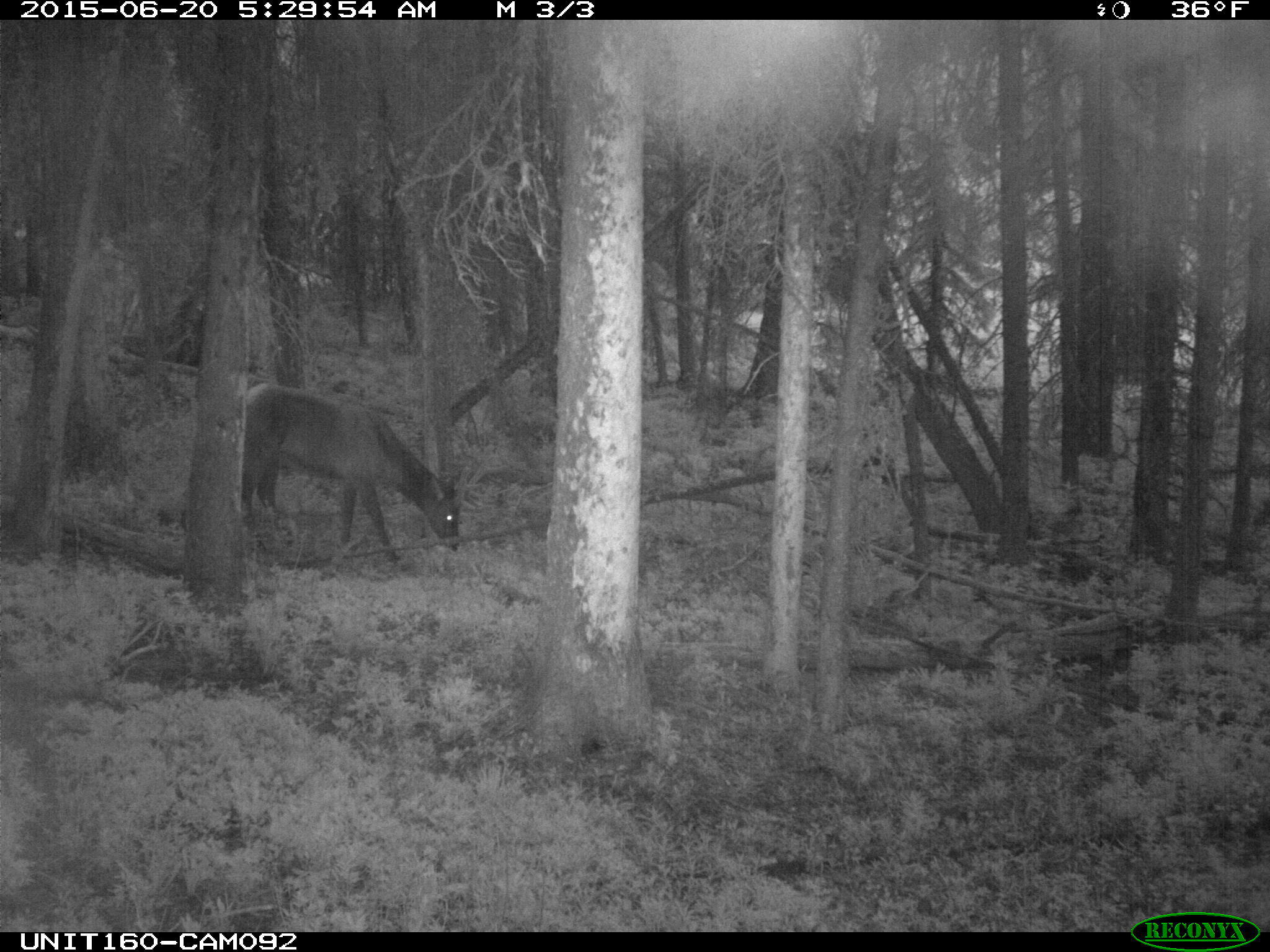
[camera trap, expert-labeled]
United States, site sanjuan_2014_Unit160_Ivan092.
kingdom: Animalia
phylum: Chordata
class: Mammalia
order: Artiodactyla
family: Cervidae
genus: Cervus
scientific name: Cervus elaphus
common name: red deer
Cervus elaphus (red deer).